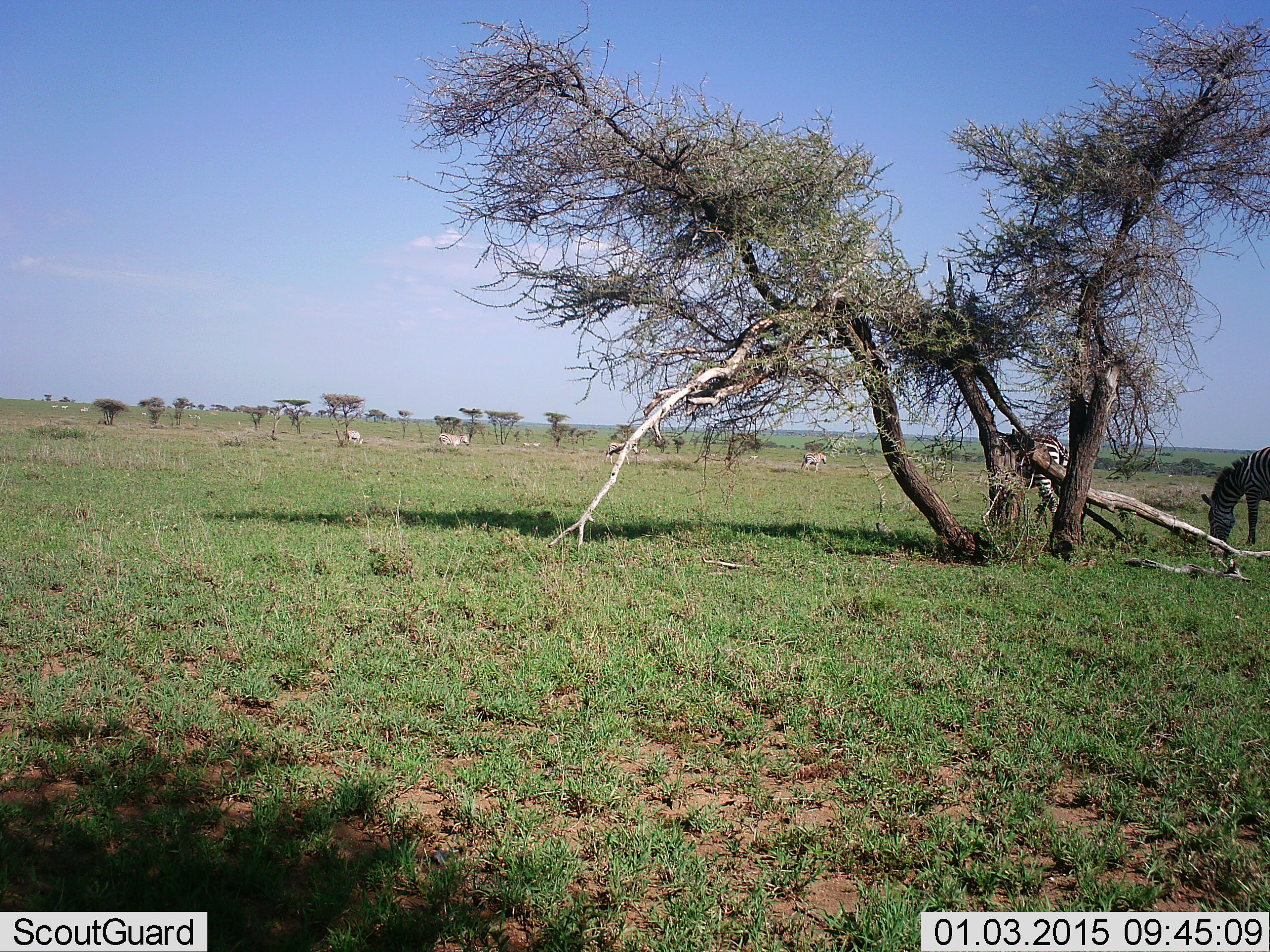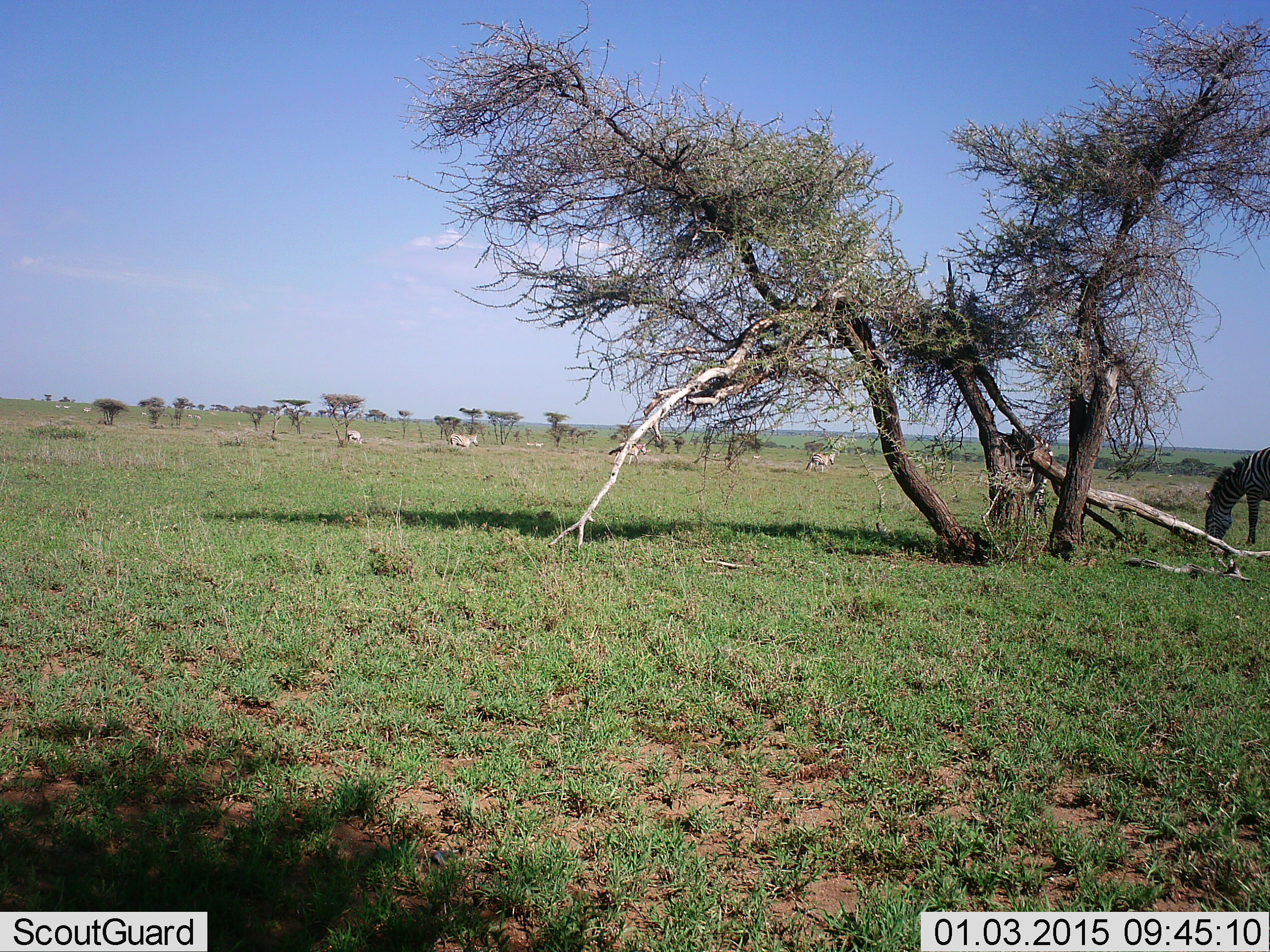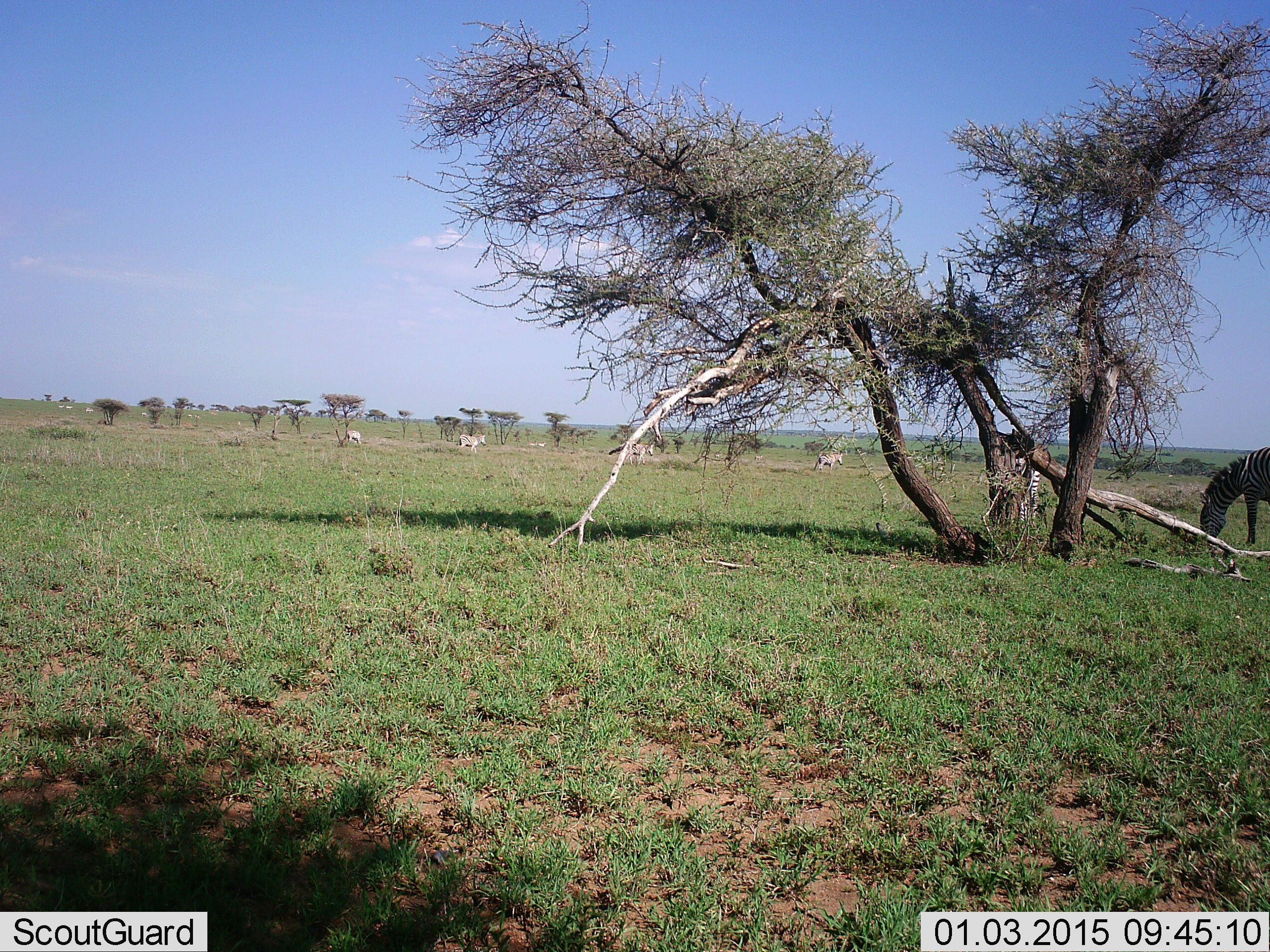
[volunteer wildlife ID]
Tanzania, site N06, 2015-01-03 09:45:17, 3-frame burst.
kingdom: Animalia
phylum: Chordata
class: Mammalia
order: Perissodactyla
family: Equidae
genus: Equus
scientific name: Equus quagga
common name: plains zebra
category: zebra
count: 6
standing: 50%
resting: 0%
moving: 70%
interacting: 0%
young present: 0%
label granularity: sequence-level